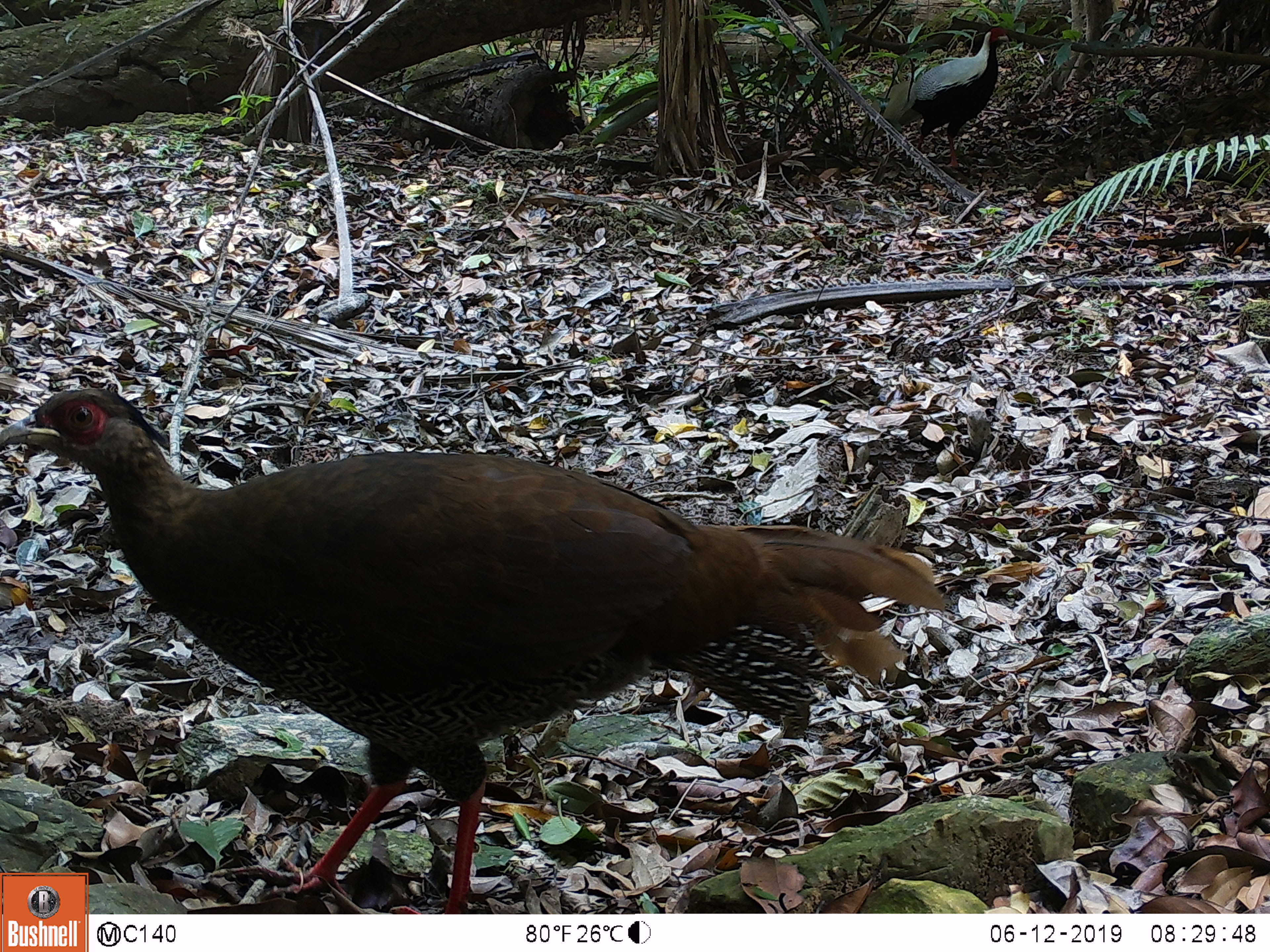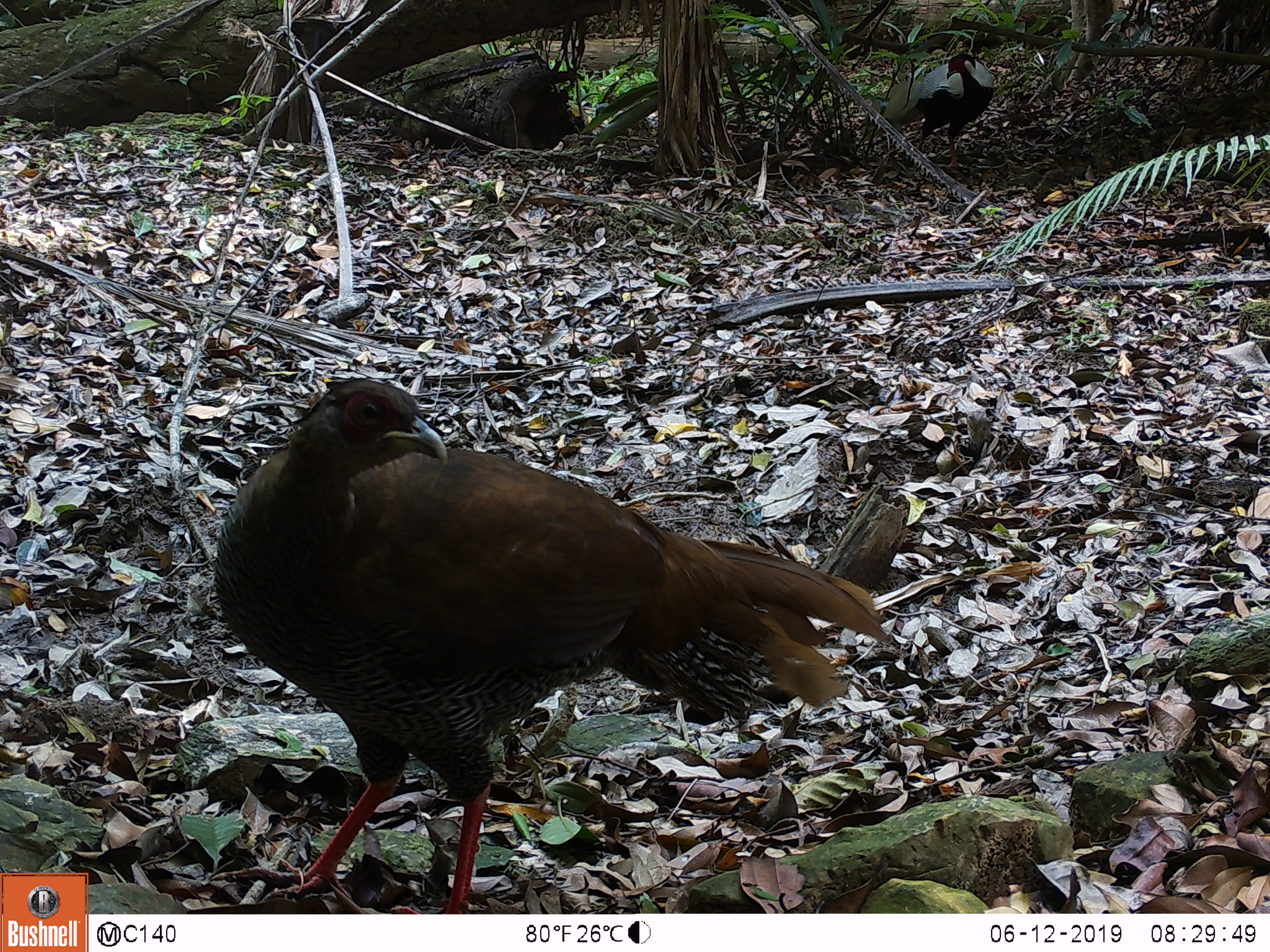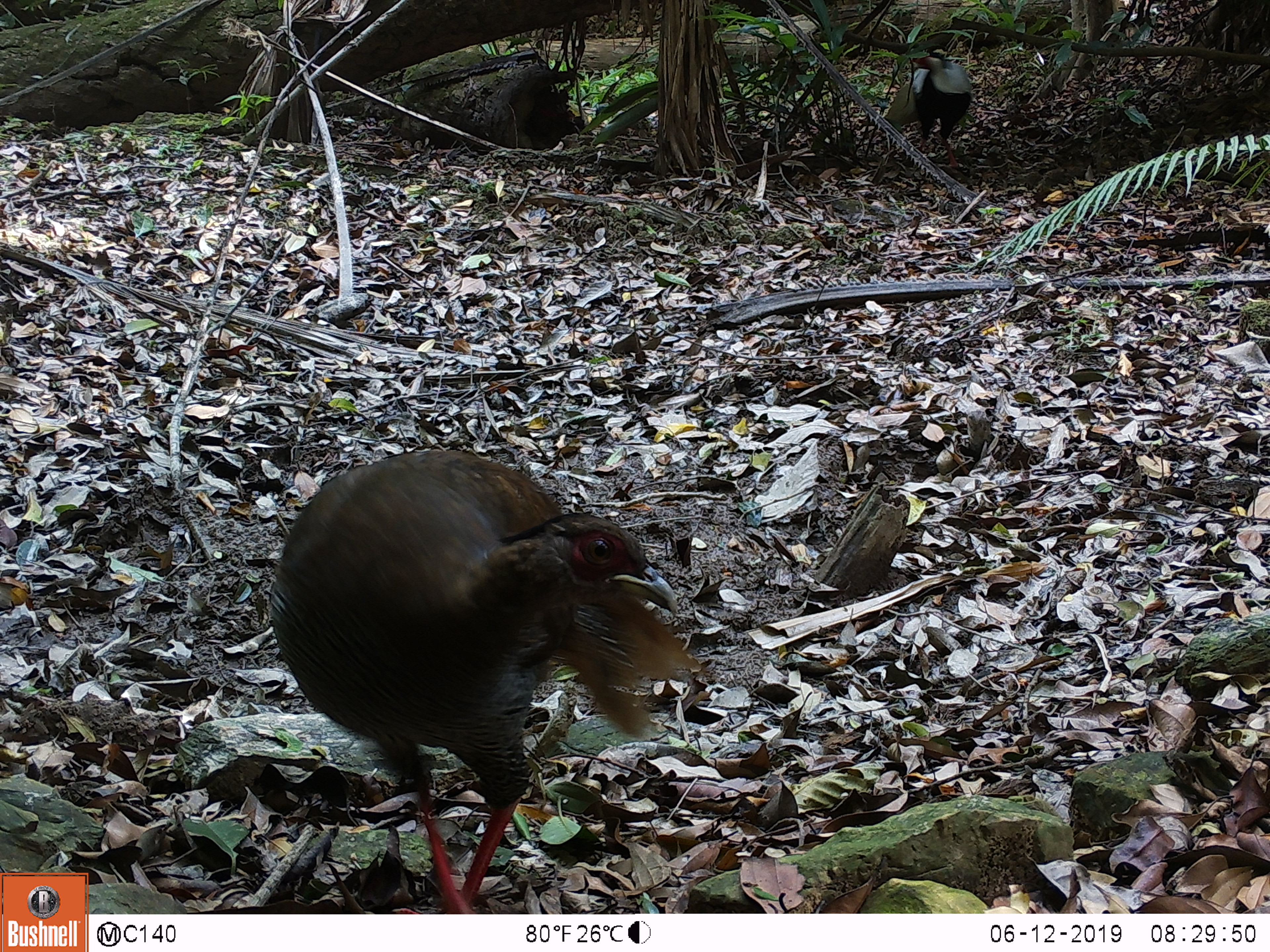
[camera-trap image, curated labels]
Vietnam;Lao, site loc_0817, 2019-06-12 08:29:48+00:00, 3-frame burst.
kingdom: Animalia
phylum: Chordata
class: Aves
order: Galliformes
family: Phasianidae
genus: Lophura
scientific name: Lophura nycthemera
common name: silver pheasant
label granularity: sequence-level